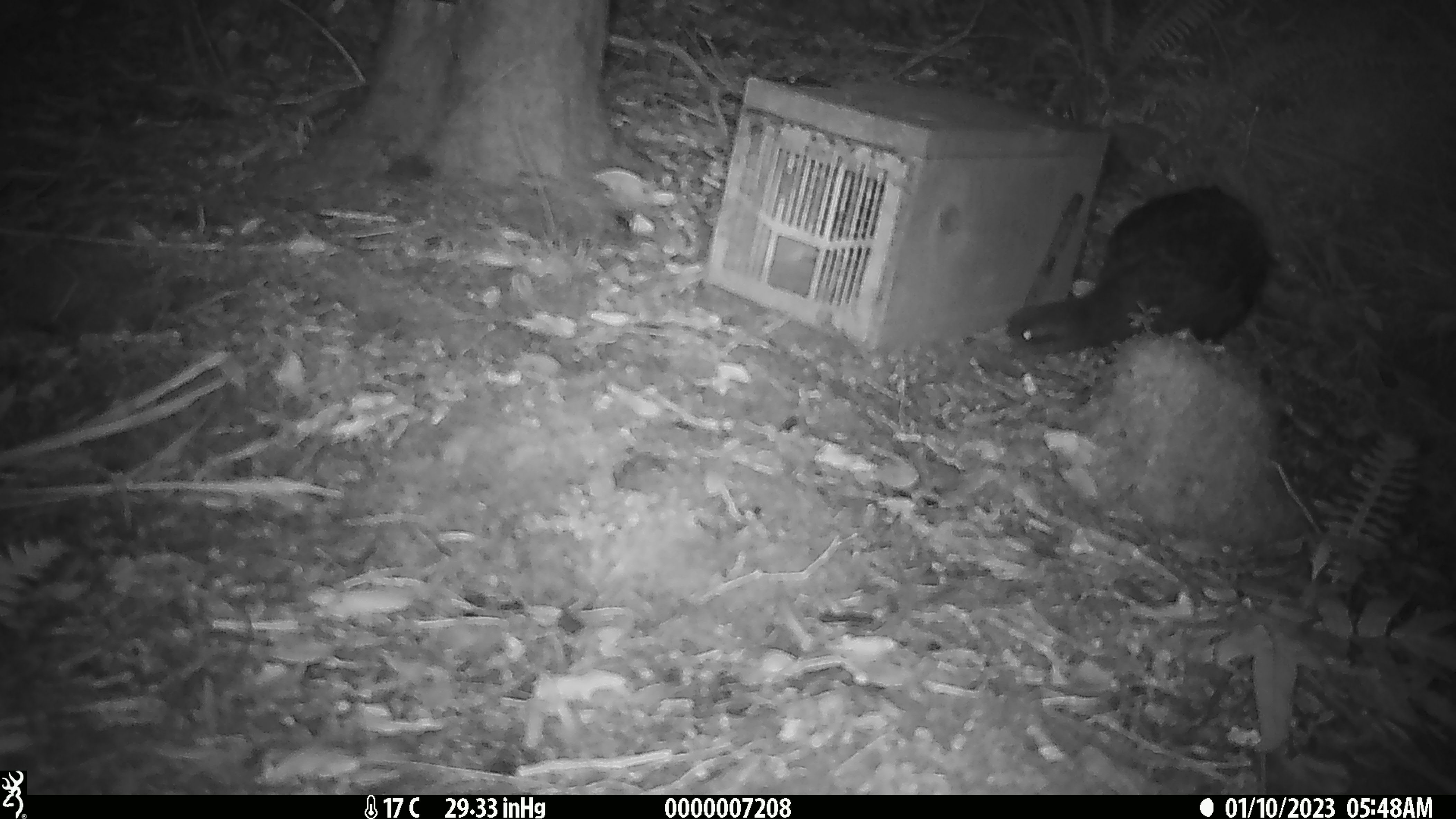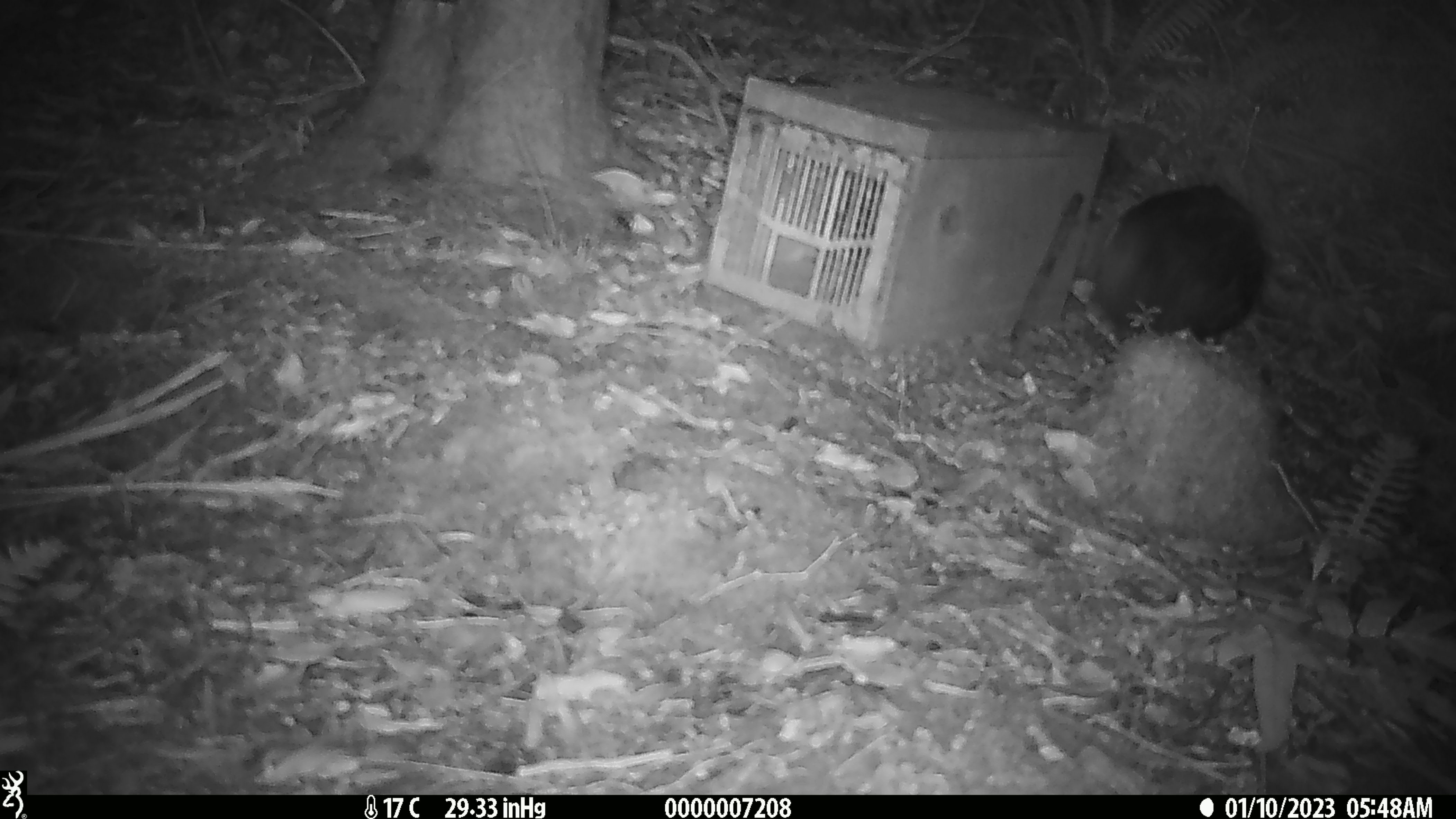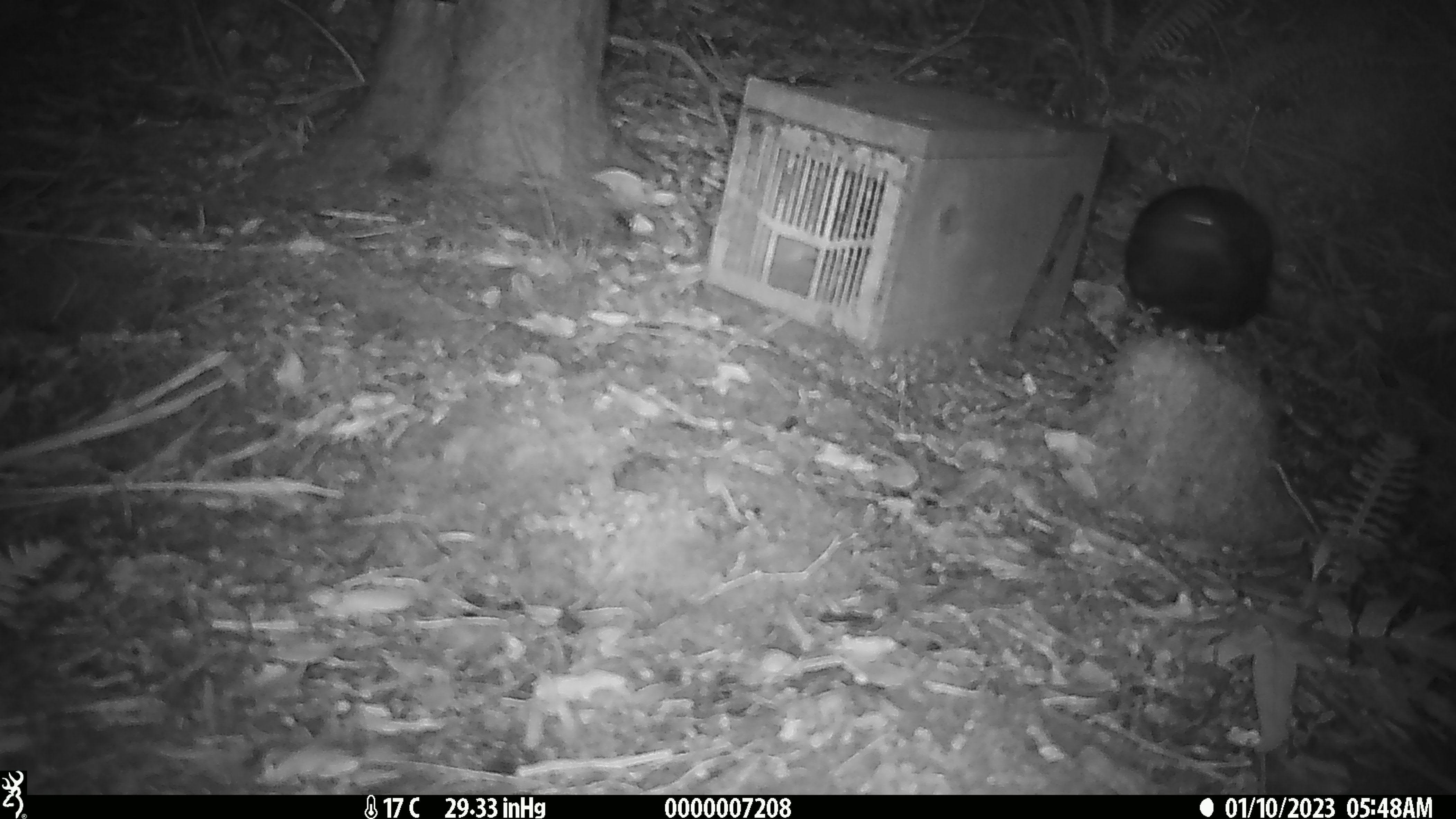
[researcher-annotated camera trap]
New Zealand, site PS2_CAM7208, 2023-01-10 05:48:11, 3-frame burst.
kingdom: Animalia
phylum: Chordata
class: Aves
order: Gruiformes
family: Rallidae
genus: Gallirallus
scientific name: Gallirallus australis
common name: weka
Weka (Gallirallus australis).